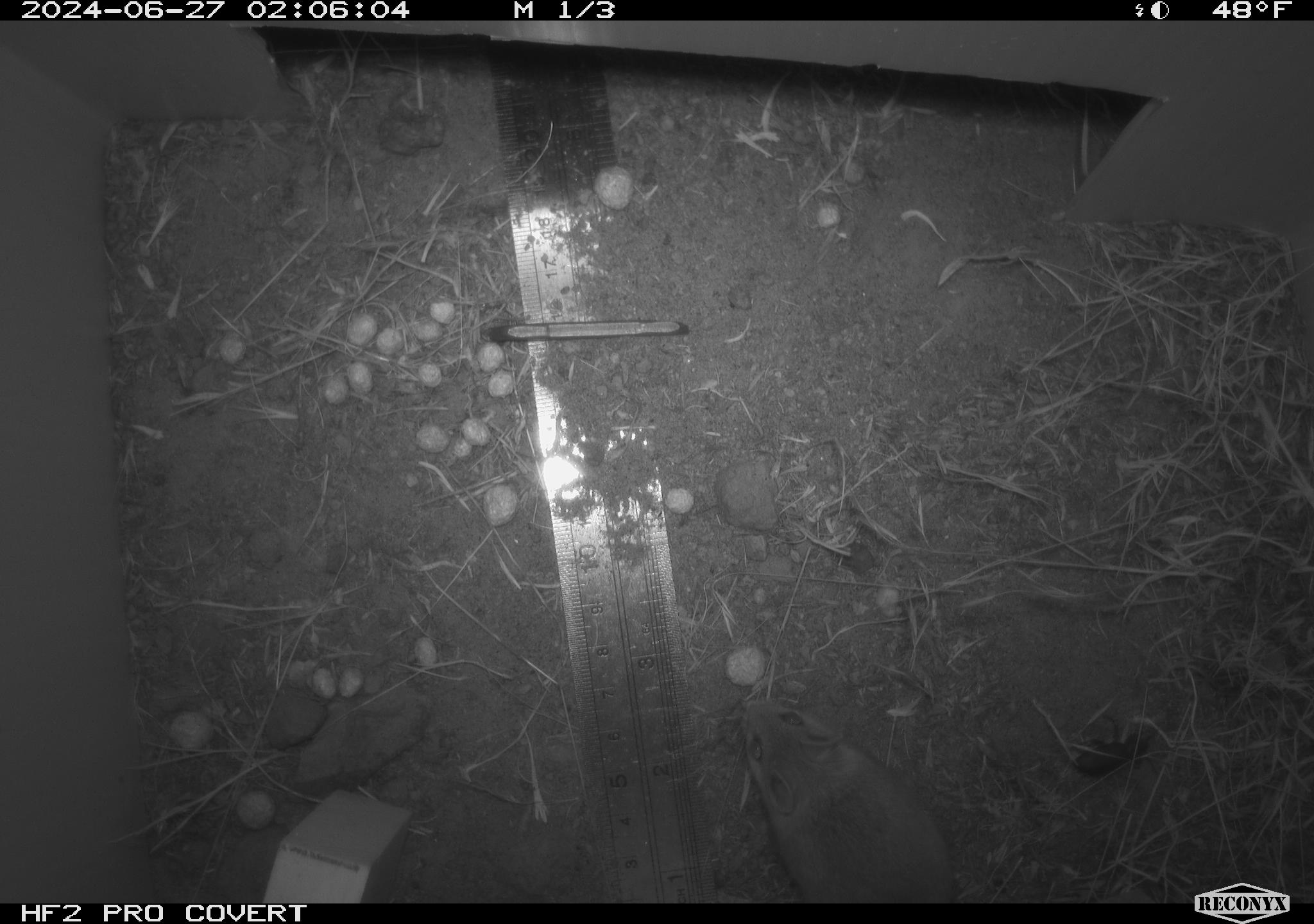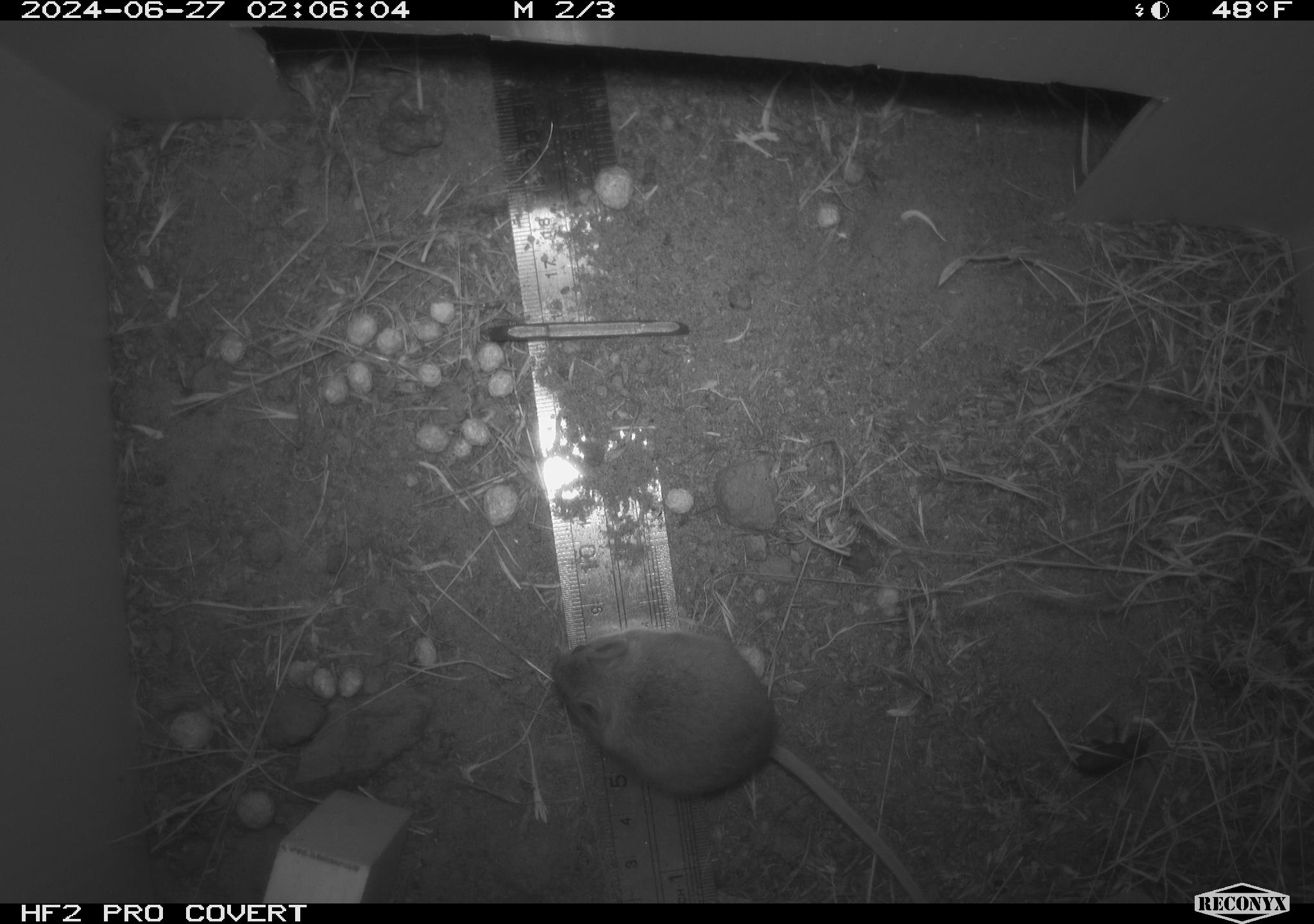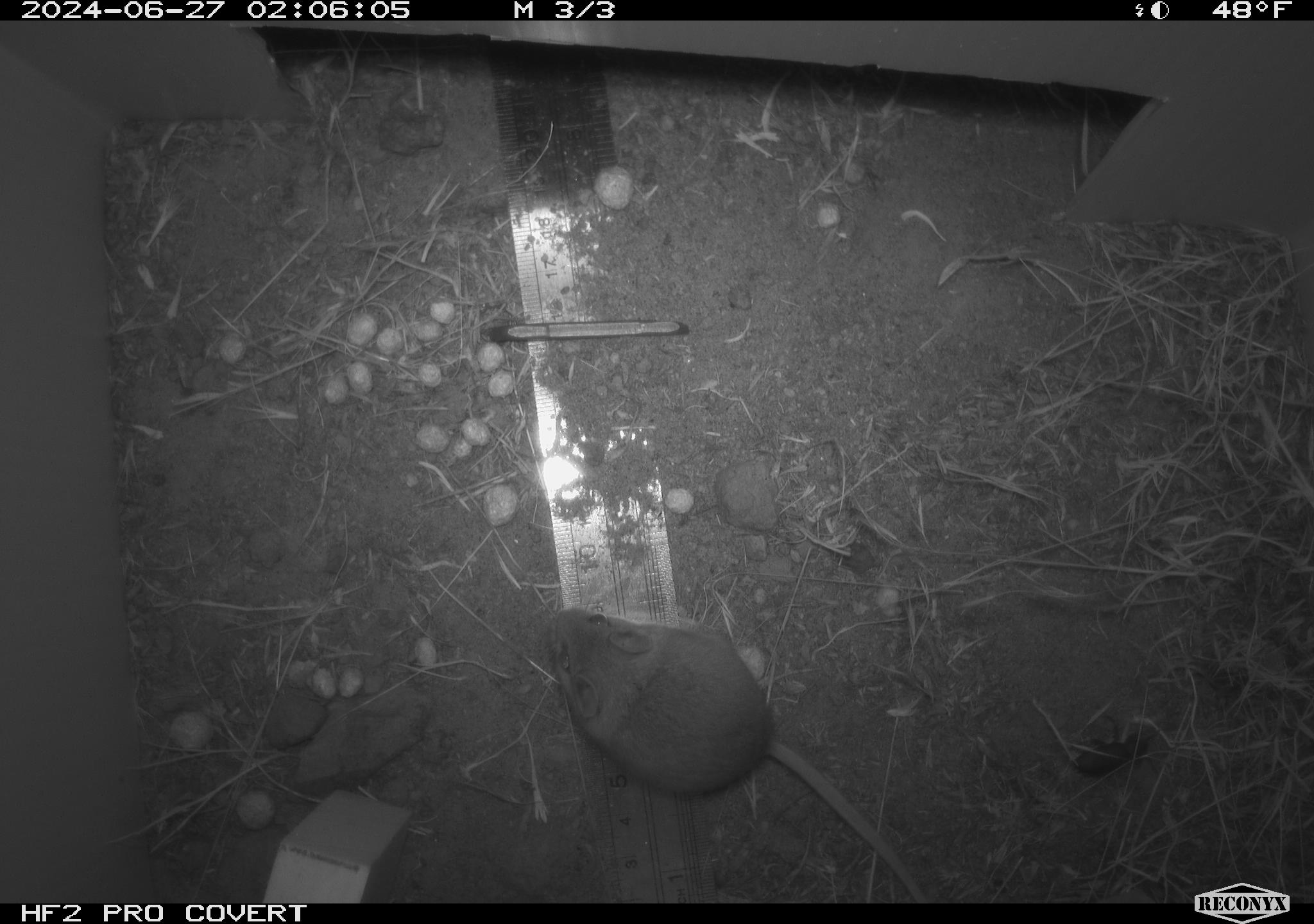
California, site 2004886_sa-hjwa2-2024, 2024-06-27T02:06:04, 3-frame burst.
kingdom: Animalia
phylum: Chordata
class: Mammalia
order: Rodentia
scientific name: Rodentia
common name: rodent